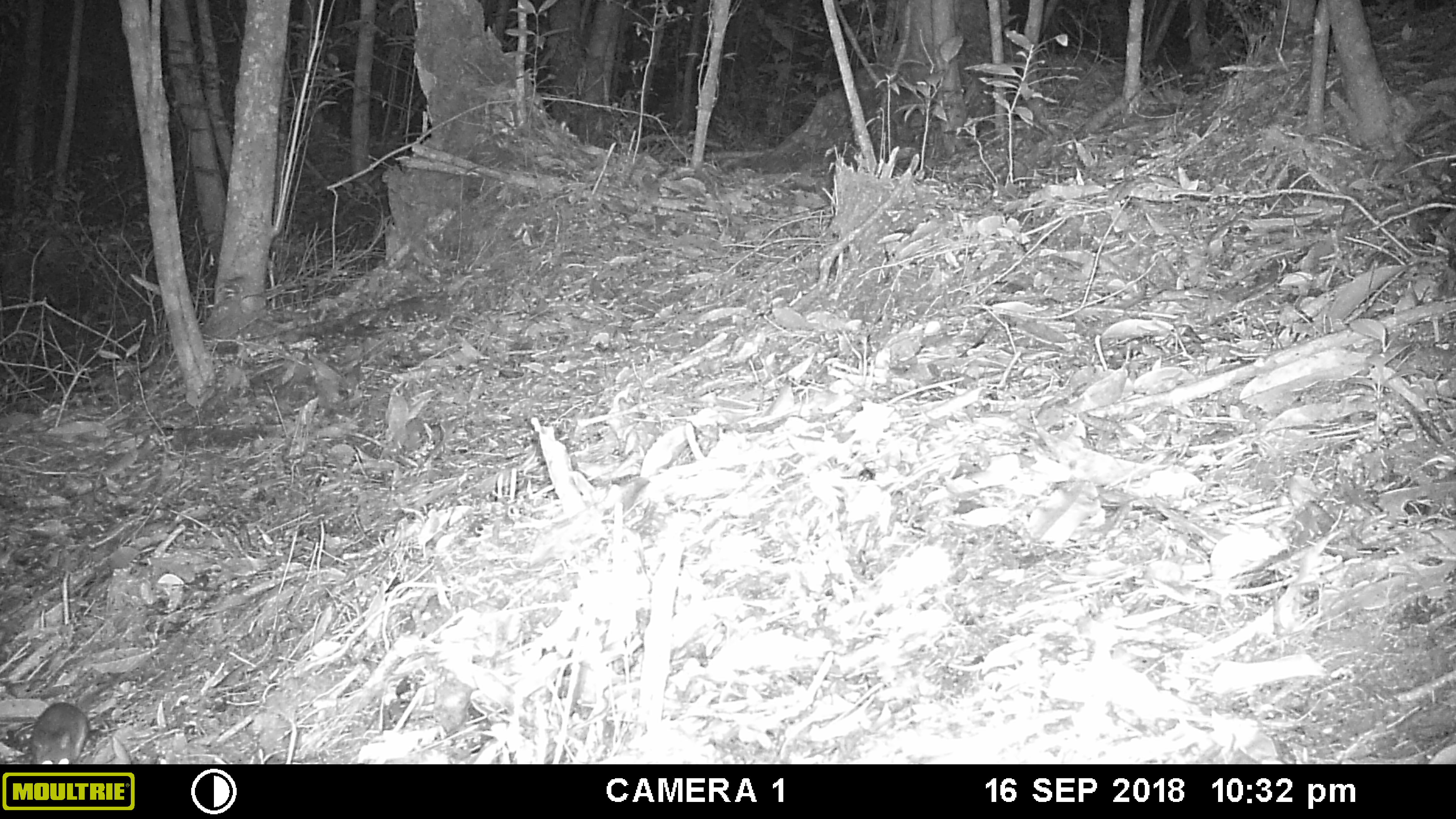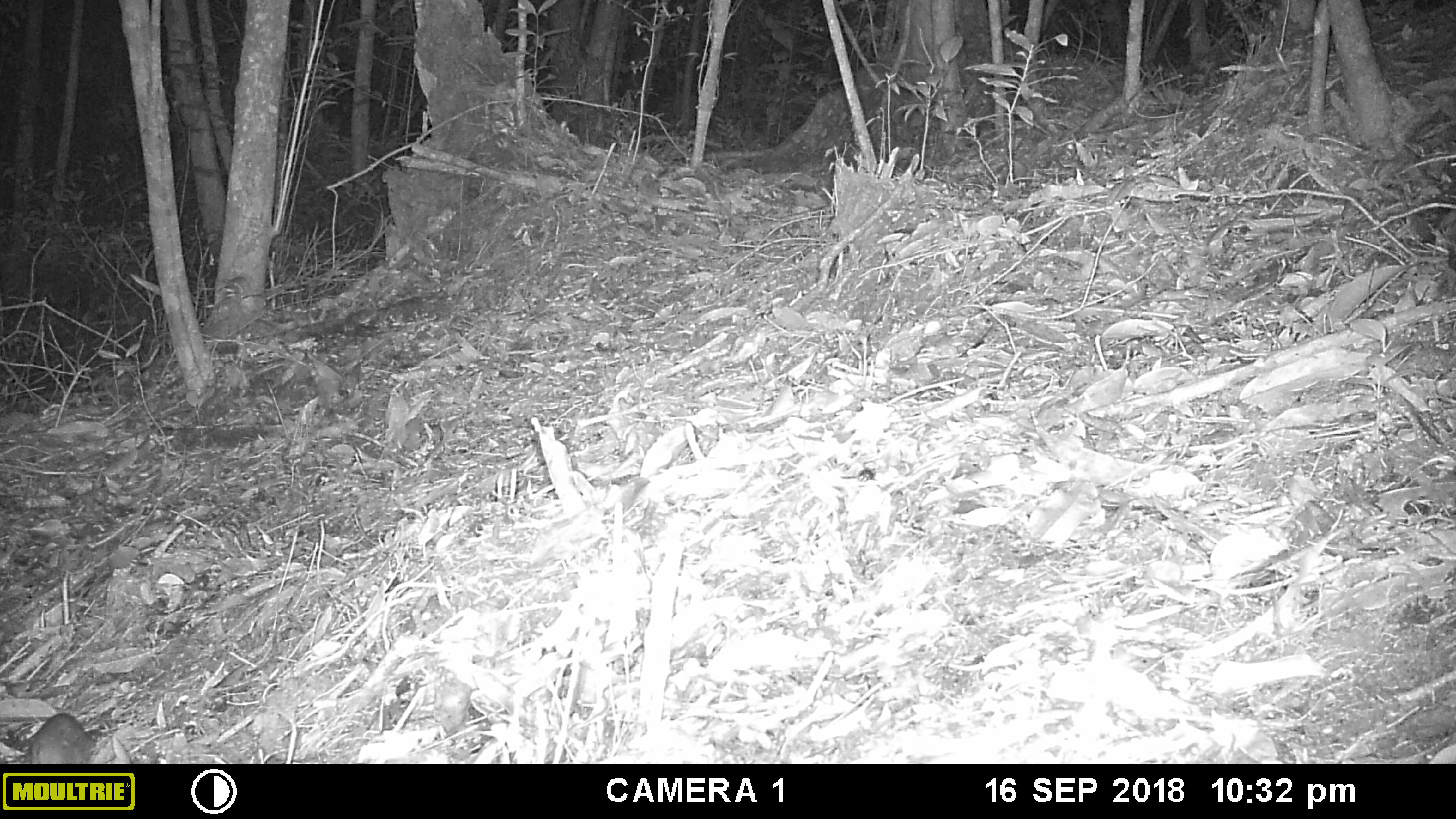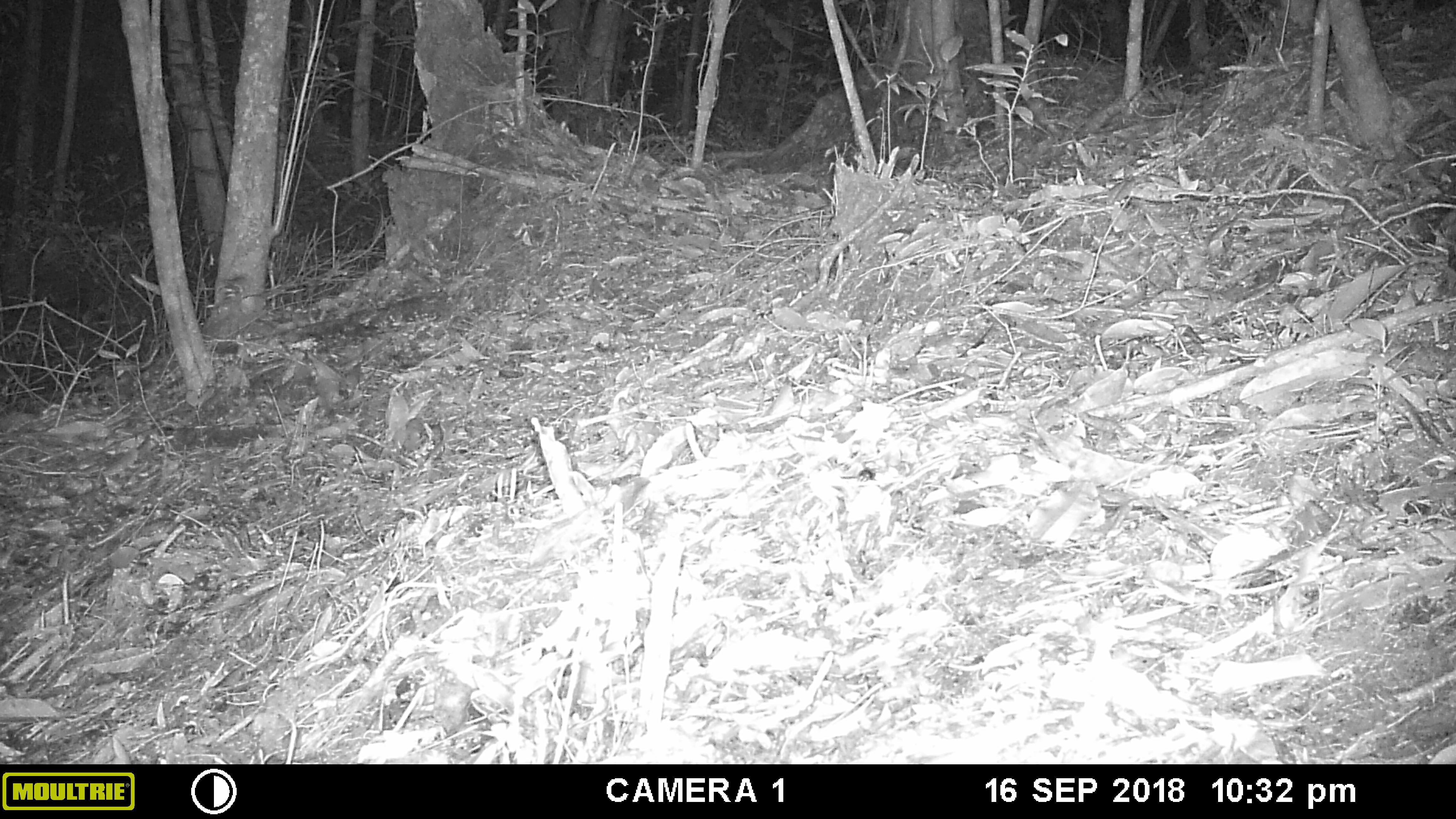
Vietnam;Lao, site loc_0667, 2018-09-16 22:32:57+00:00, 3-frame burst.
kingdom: Animalia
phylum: Chordata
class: Mammalia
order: Rodentia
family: Muridae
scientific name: Muridae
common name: old-world mice and rats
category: unidentified murid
Unidentified murid (old-world mice and rats) (Muridae). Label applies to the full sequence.